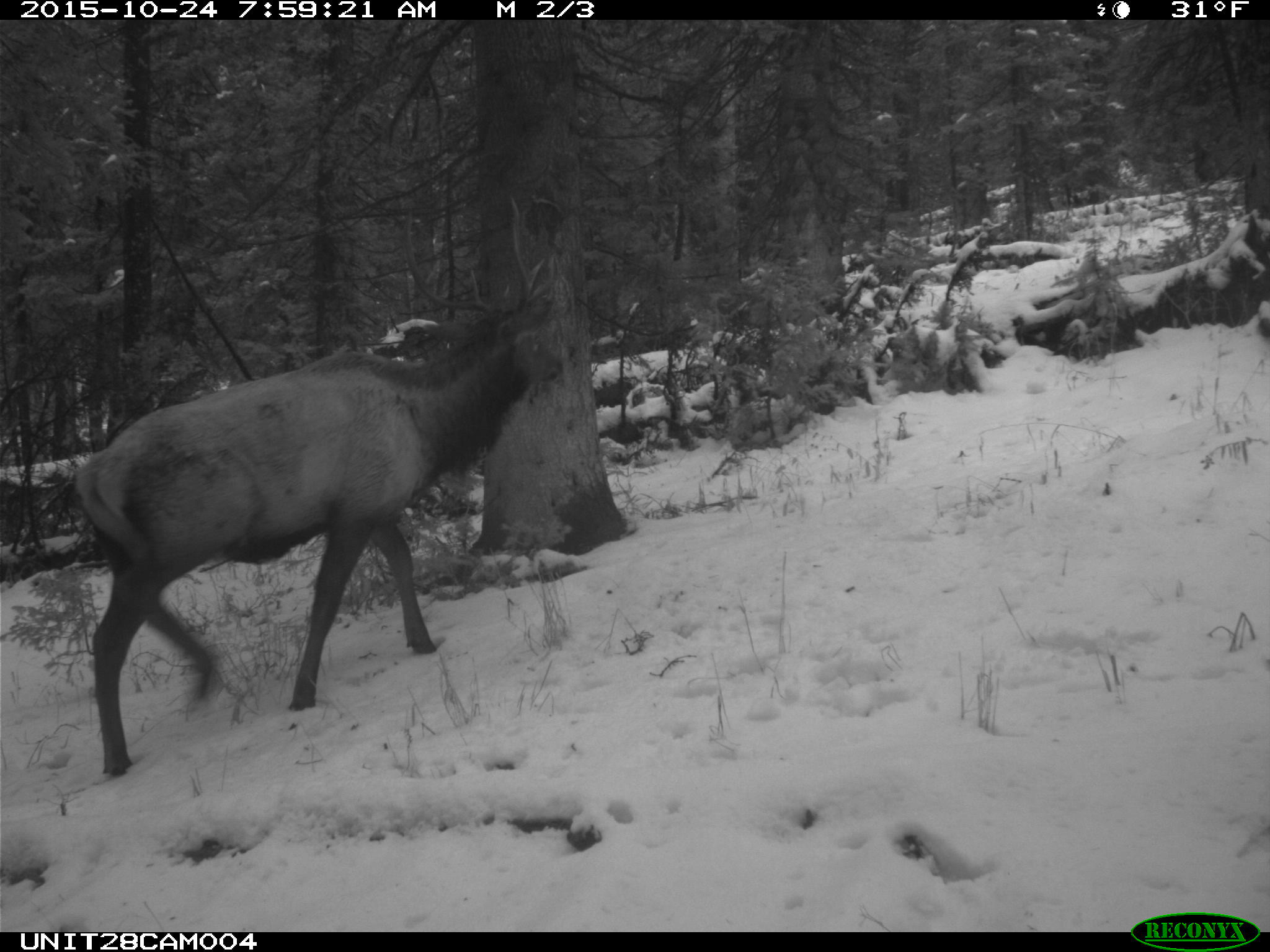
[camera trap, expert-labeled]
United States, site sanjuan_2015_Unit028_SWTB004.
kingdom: Animalia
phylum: Chordata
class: Mammalia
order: Artiodactyla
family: Cervidae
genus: Cervus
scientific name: Cervus elaphus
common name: red deer